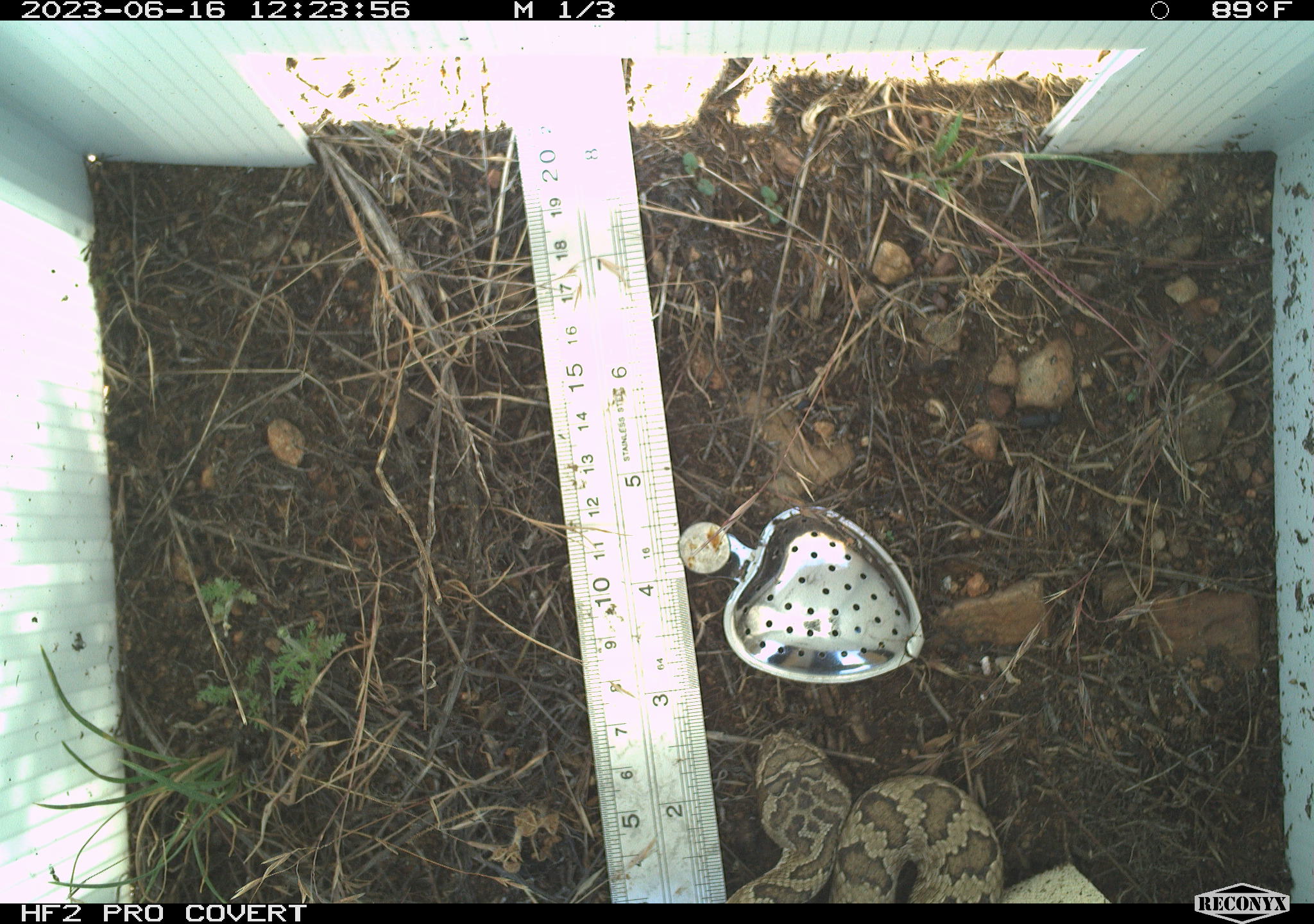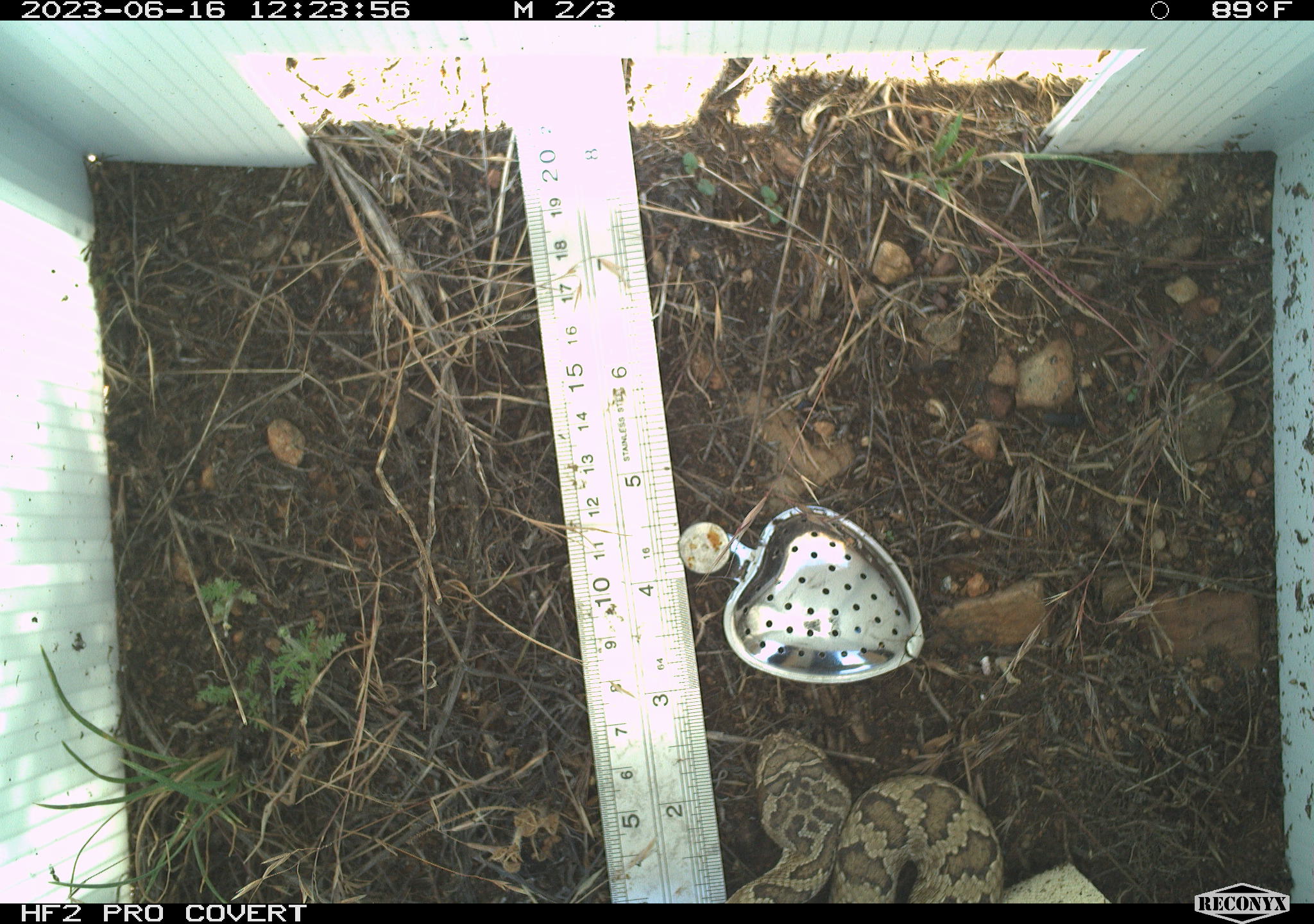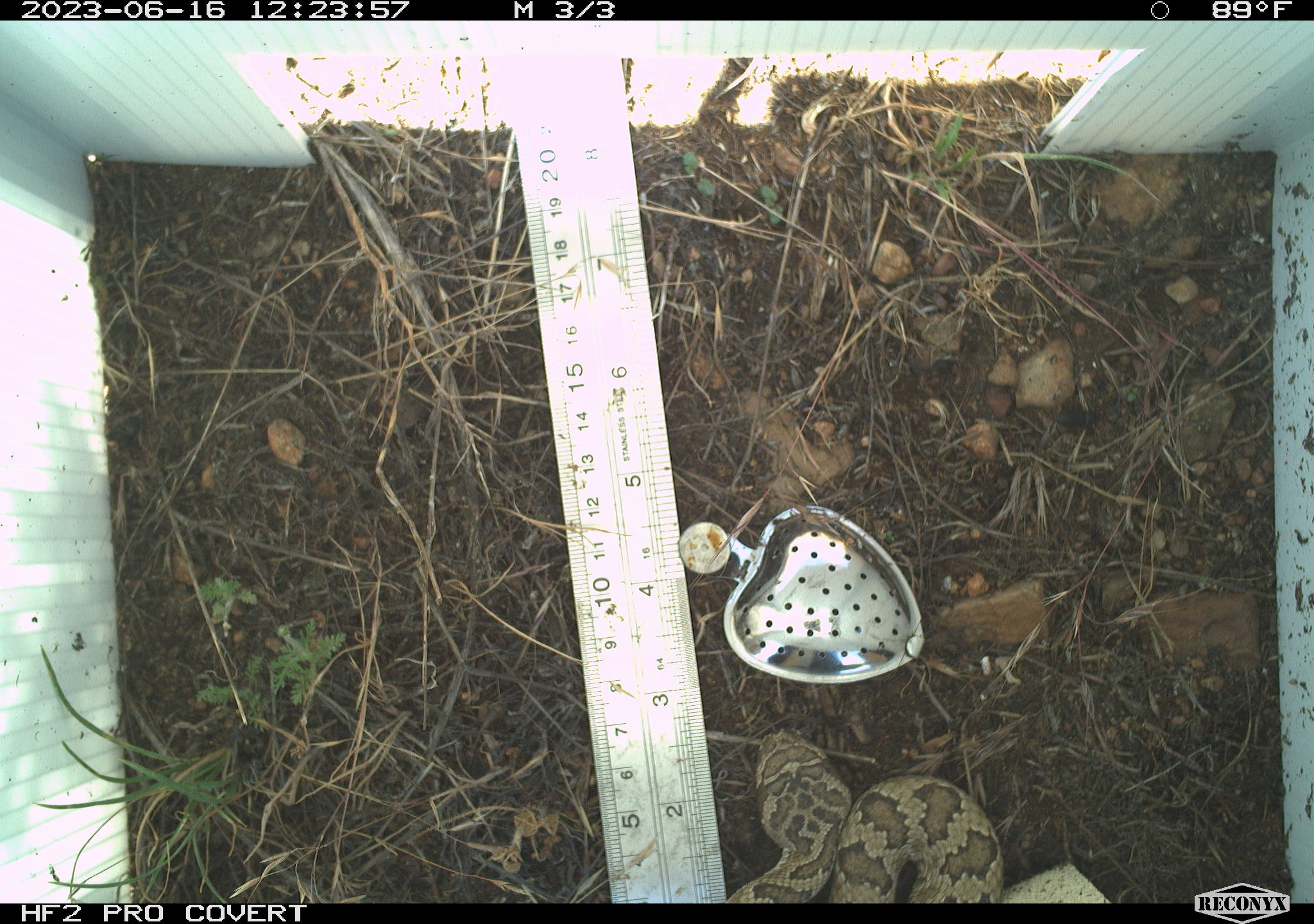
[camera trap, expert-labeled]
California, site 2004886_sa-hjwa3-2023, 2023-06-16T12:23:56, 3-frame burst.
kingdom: Animalia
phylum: Chordata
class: Reptilia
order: Squamata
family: Viperidae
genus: Crotalus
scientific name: Crotalus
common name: rattlers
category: crotalus species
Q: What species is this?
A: Crotalus species (rattlers) (Crotalus).